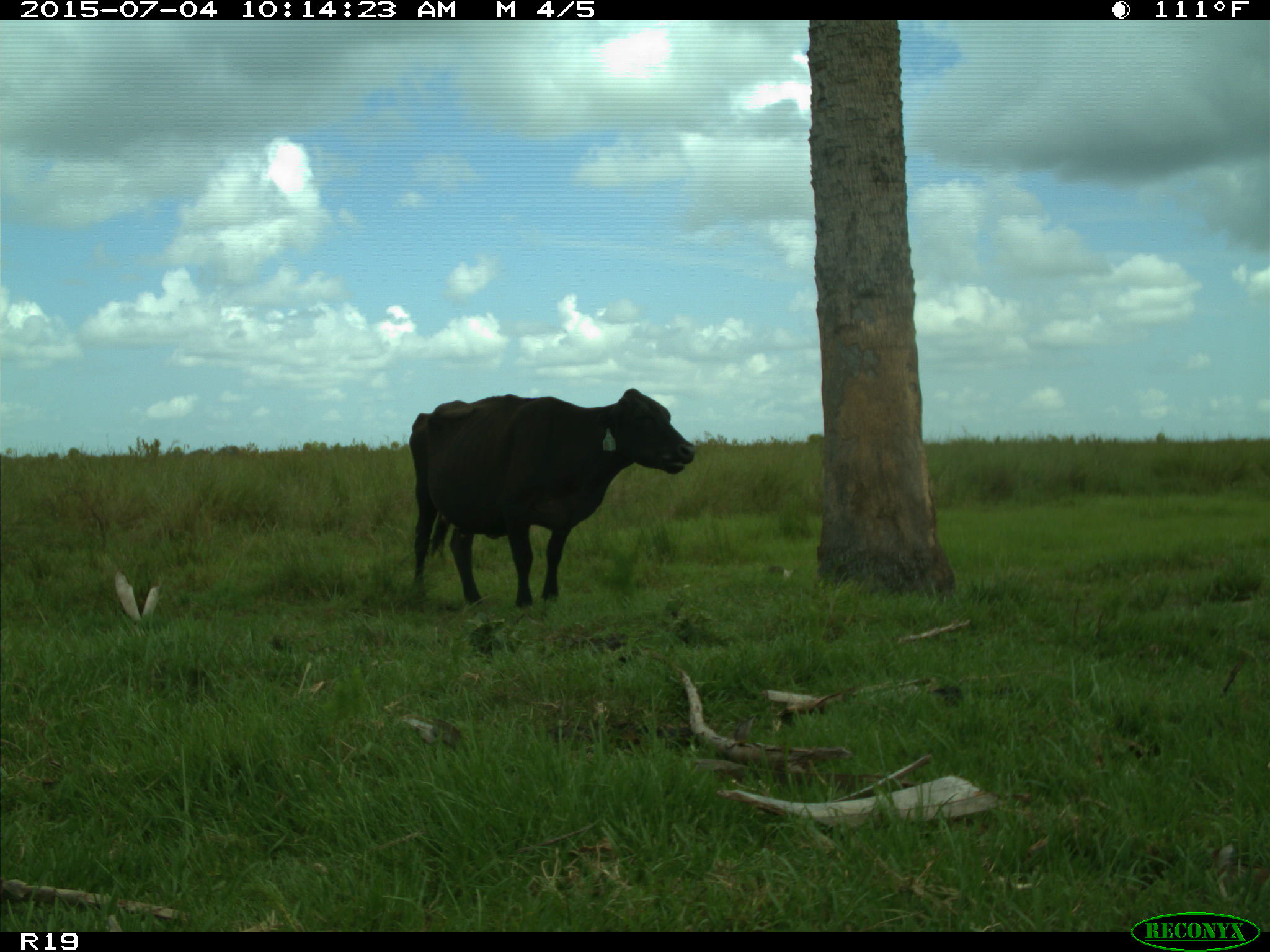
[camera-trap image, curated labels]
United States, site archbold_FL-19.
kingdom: Animalia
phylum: Chordata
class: Mammalia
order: Artiodactyla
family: Bovidae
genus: Bos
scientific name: Bos taurus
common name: domestic cow